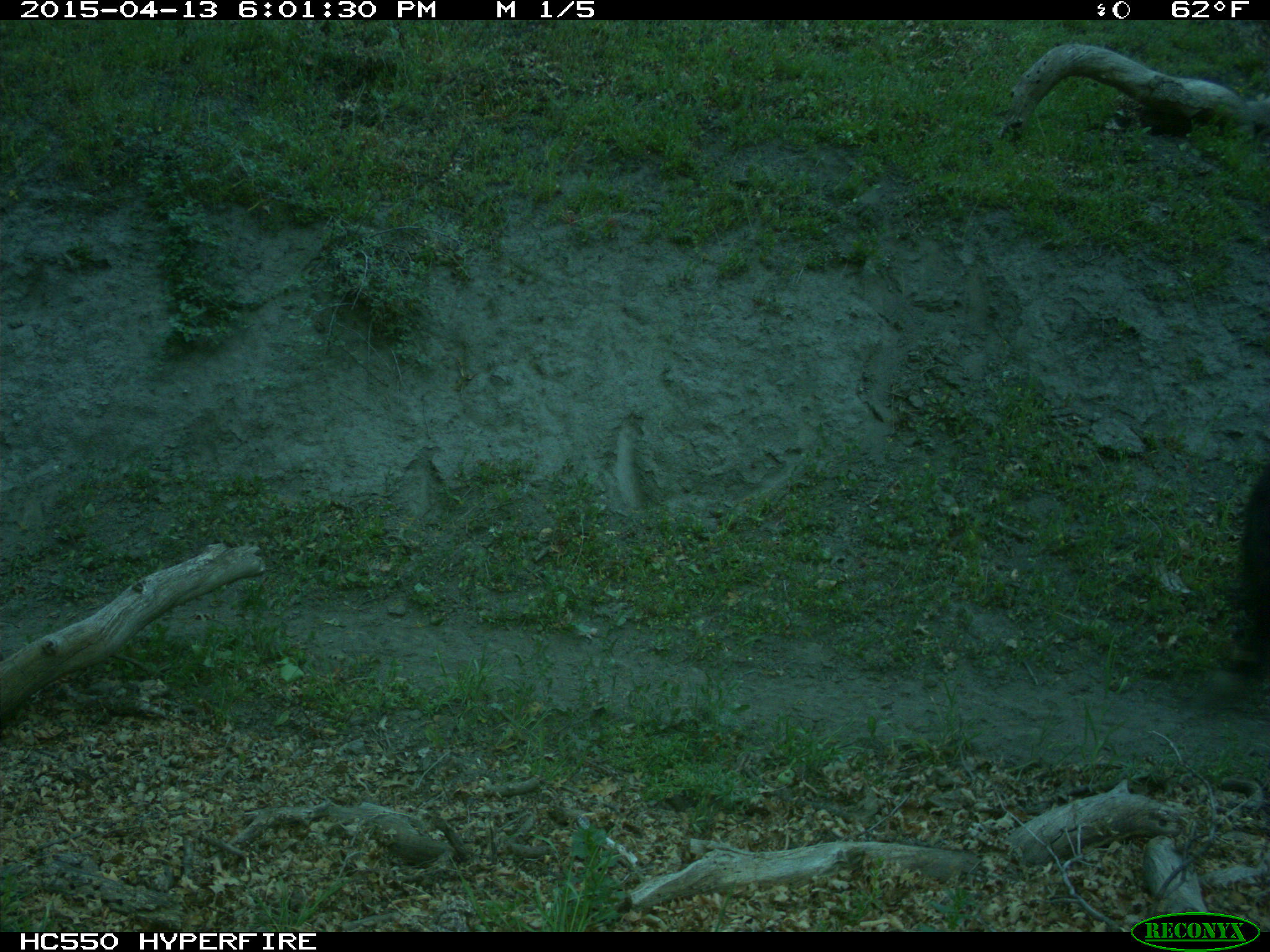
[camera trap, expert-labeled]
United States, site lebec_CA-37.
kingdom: Animalia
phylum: Chordata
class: Mammalia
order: Artiodactyla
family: Bovidae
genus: Bos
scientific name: Bos taurus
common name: domestic cow